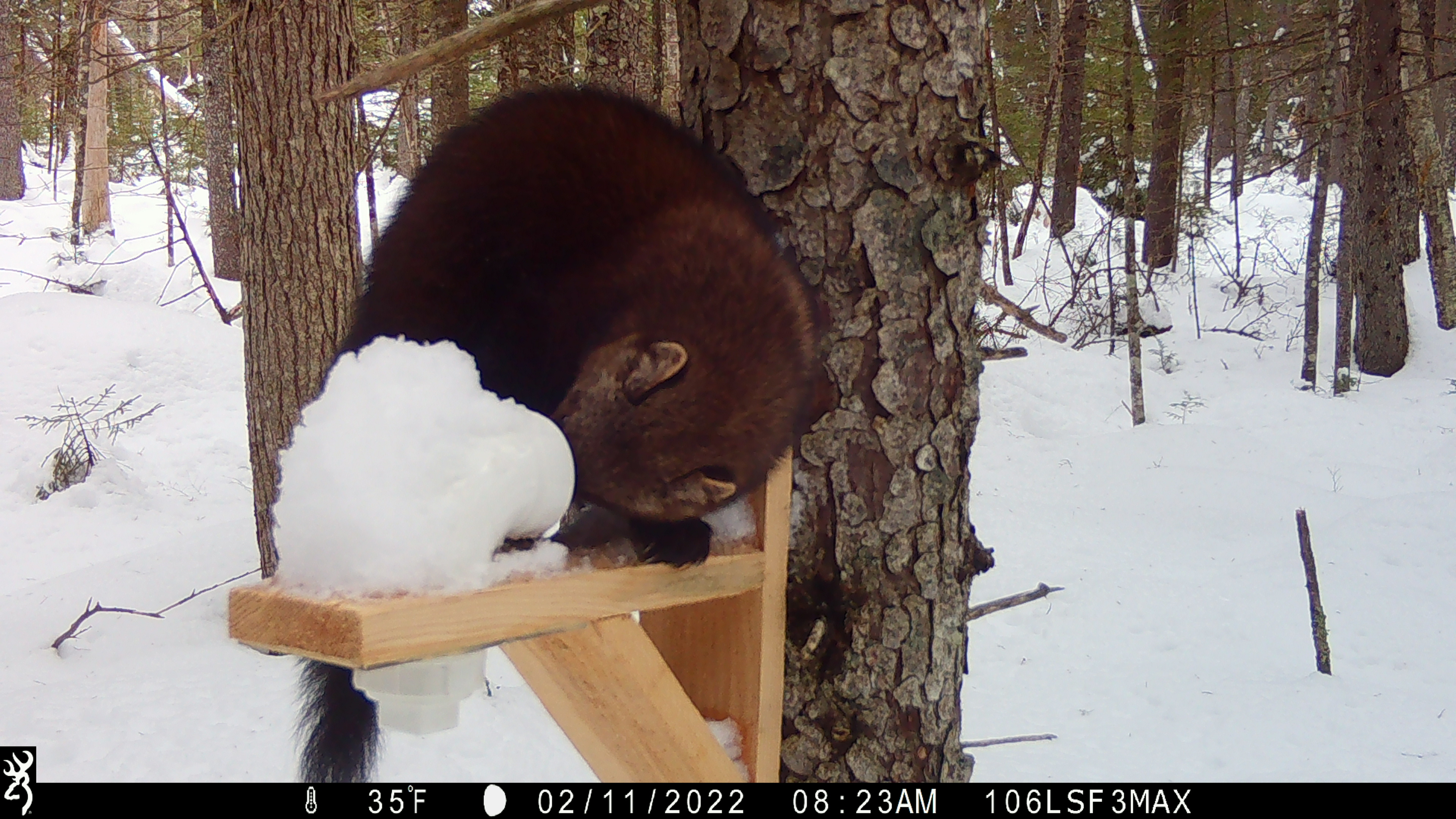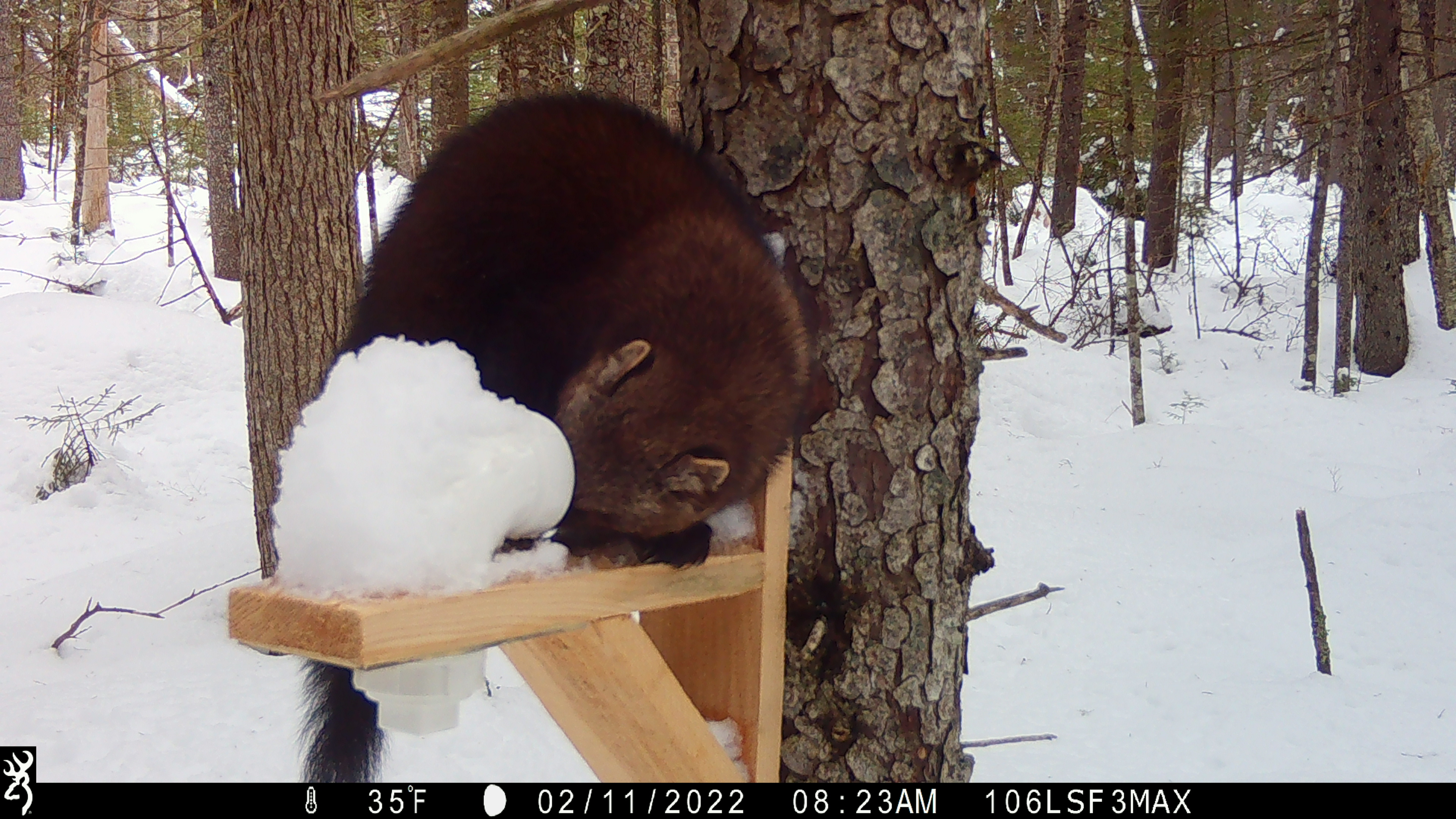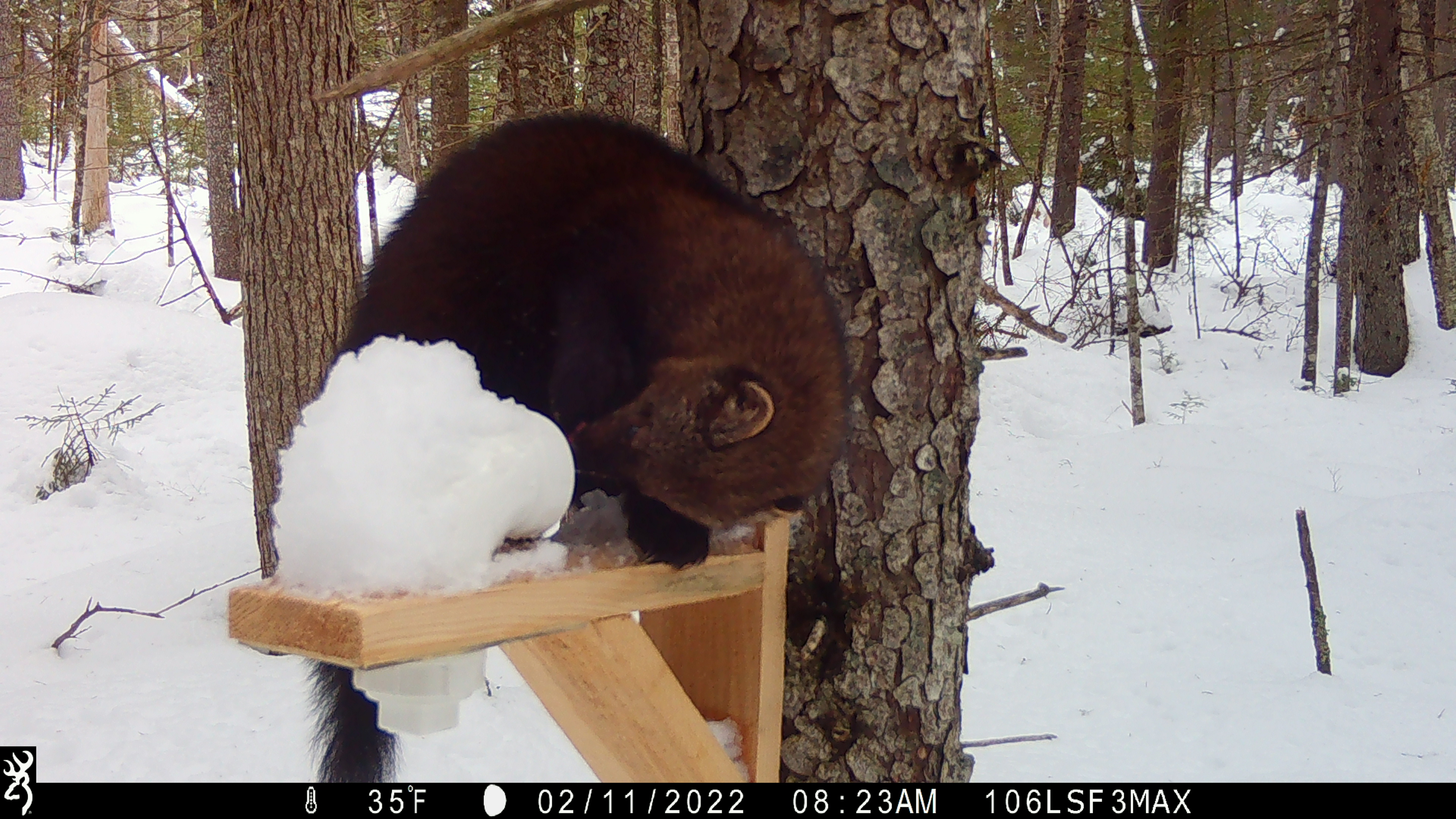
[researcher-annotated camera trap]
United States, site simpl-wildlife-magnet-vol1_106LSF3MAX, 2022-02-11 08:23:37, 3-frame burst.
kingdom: Animalia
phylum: Chordata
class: Mammalia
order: Carnivora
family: Mustelidae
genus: Pekania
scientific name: Pekania pennanti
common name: fisher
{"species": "fisher (Pekania pennanti)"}